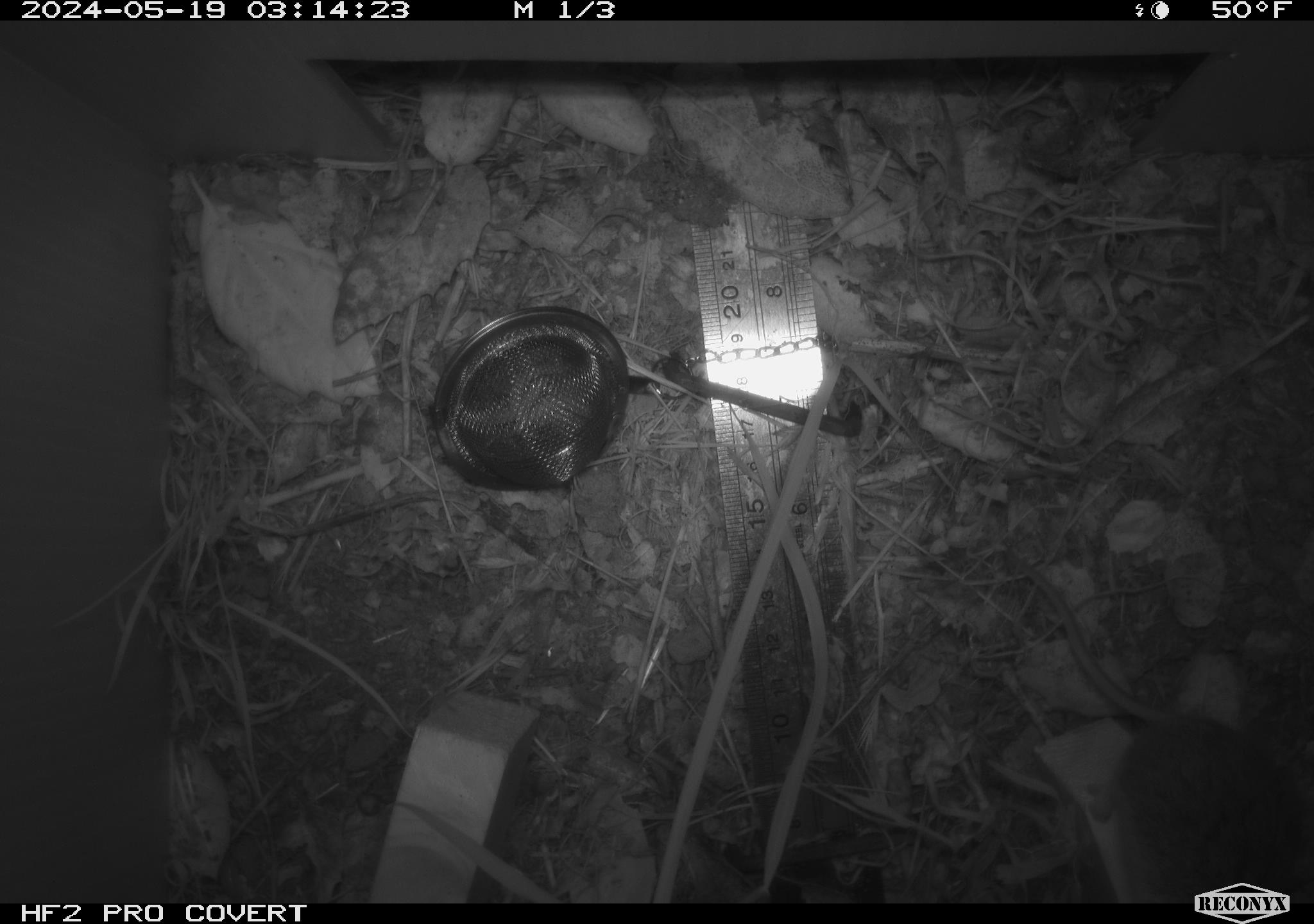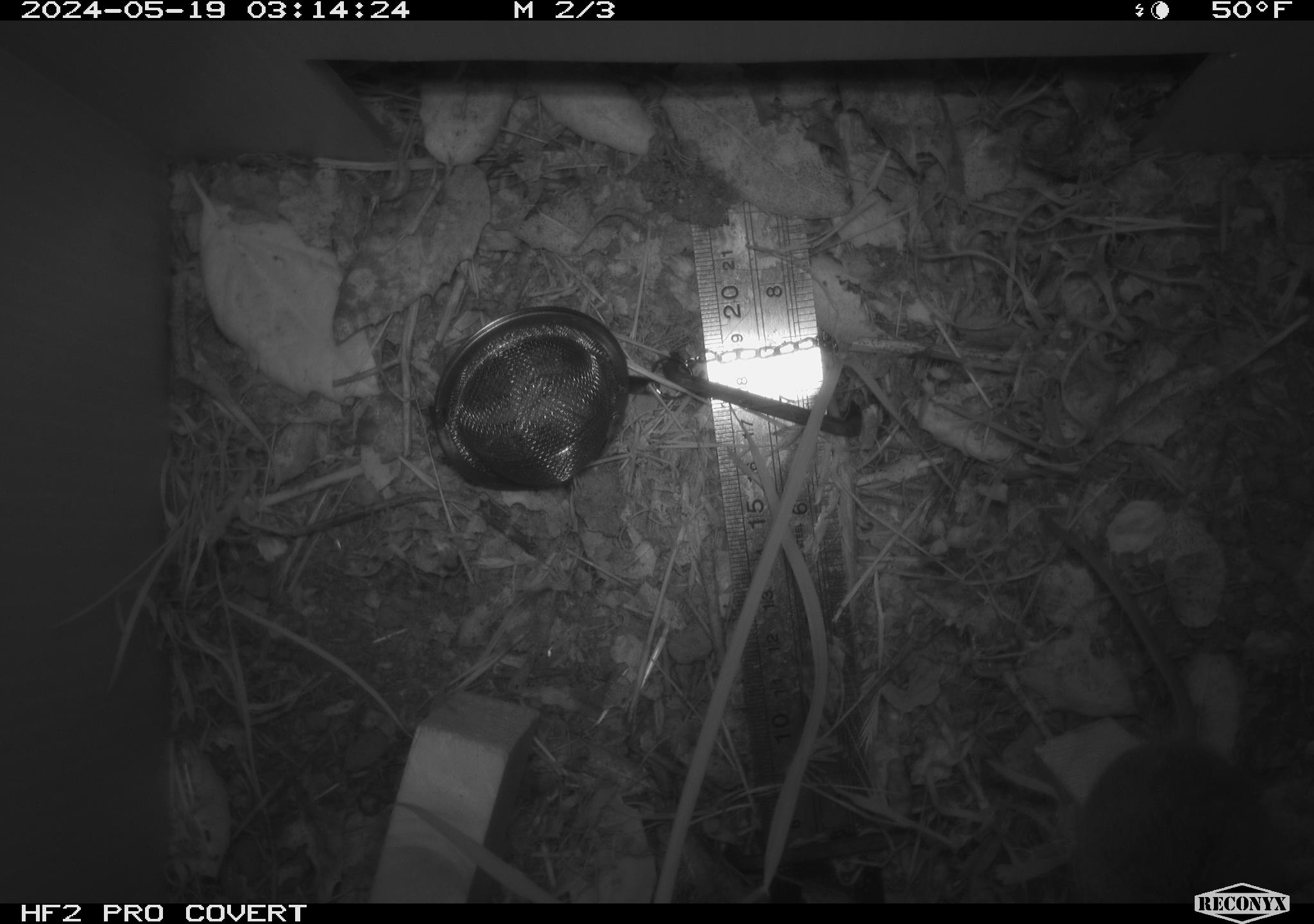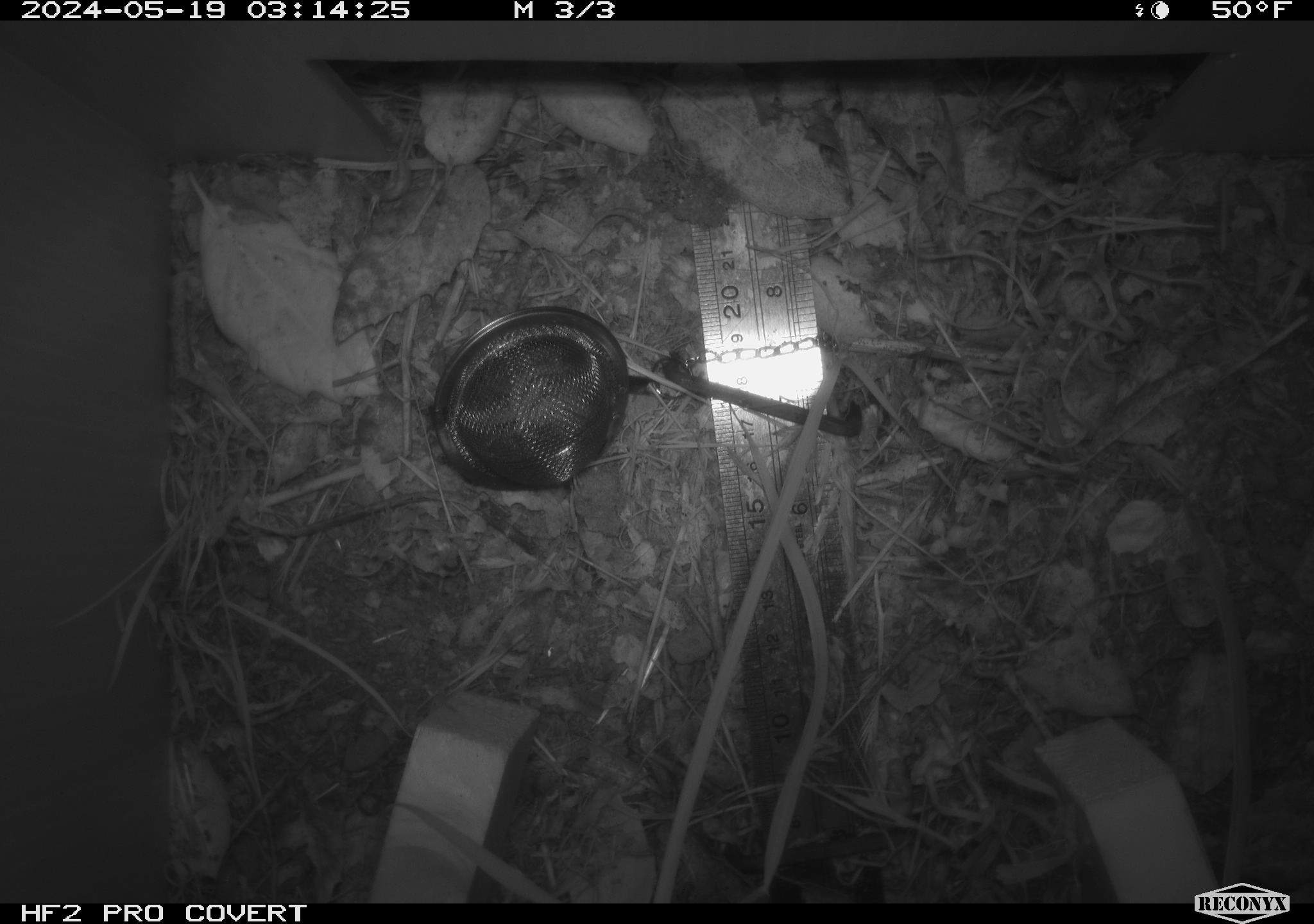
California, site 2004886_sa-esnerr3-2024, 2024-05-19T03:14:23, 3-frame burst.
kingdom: Animalia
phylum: Chordata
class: Mammalia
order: Rodentia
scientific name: Rodentia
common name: rodent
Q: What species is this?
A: Rodent (Rodentia).